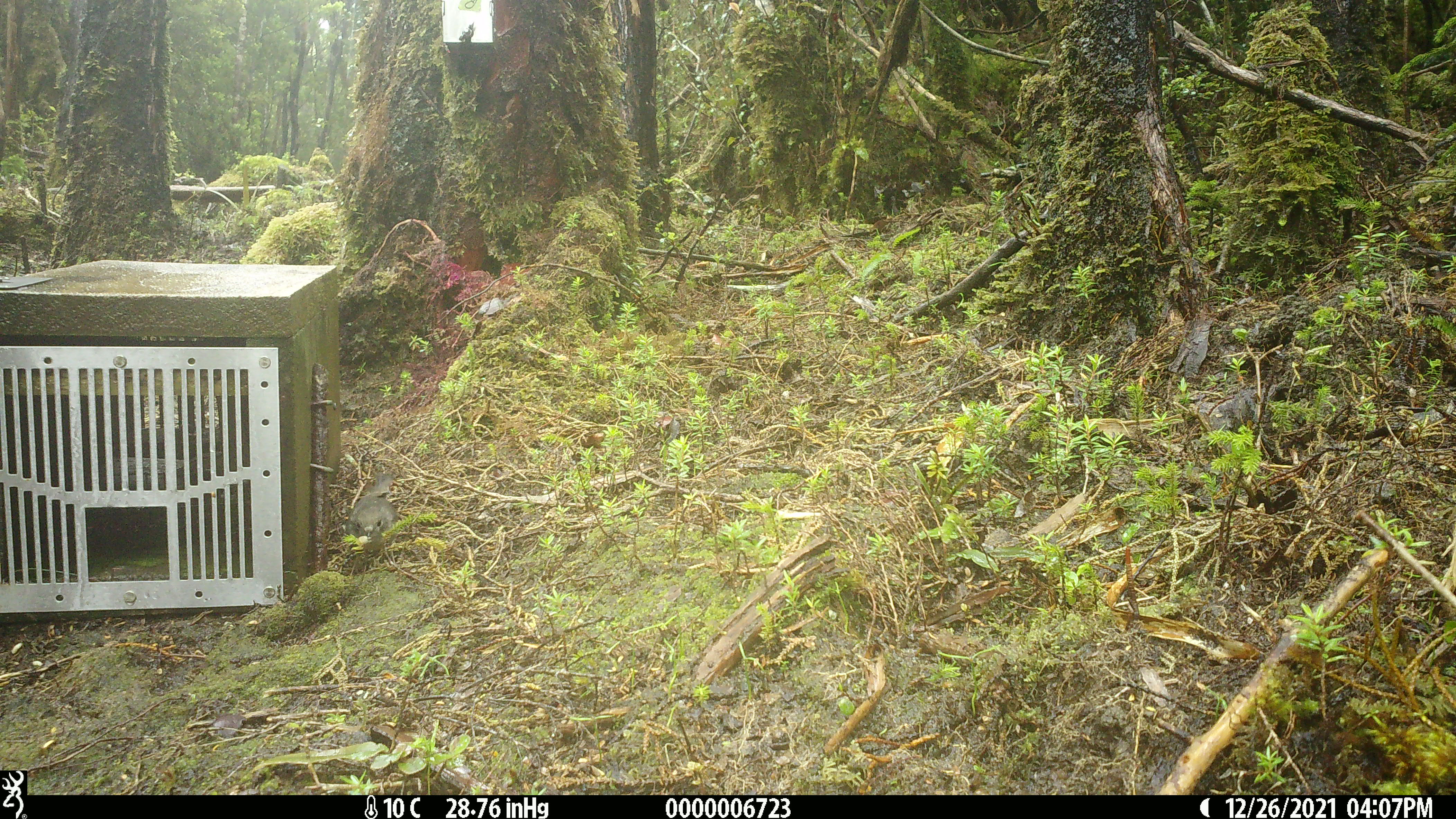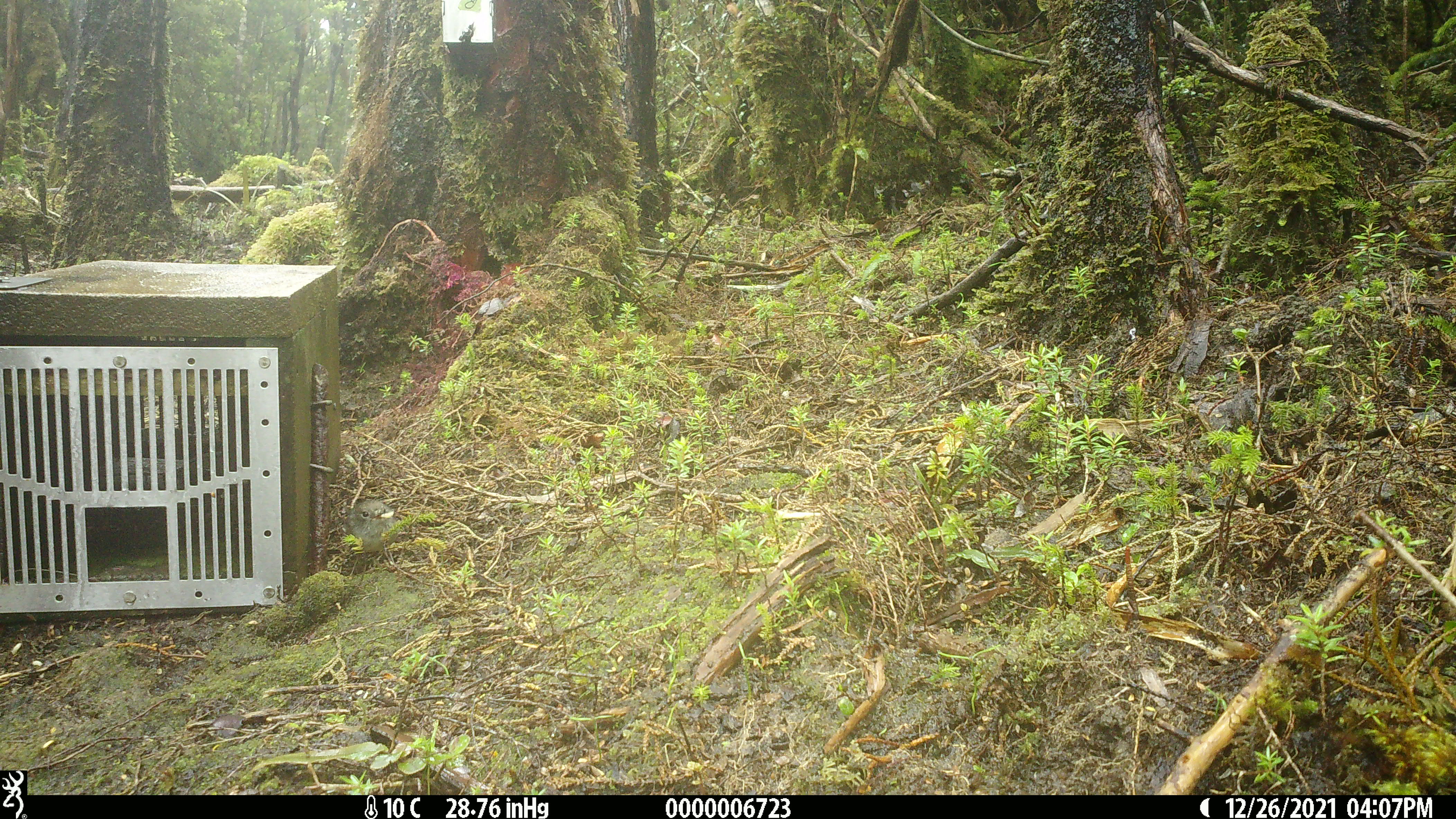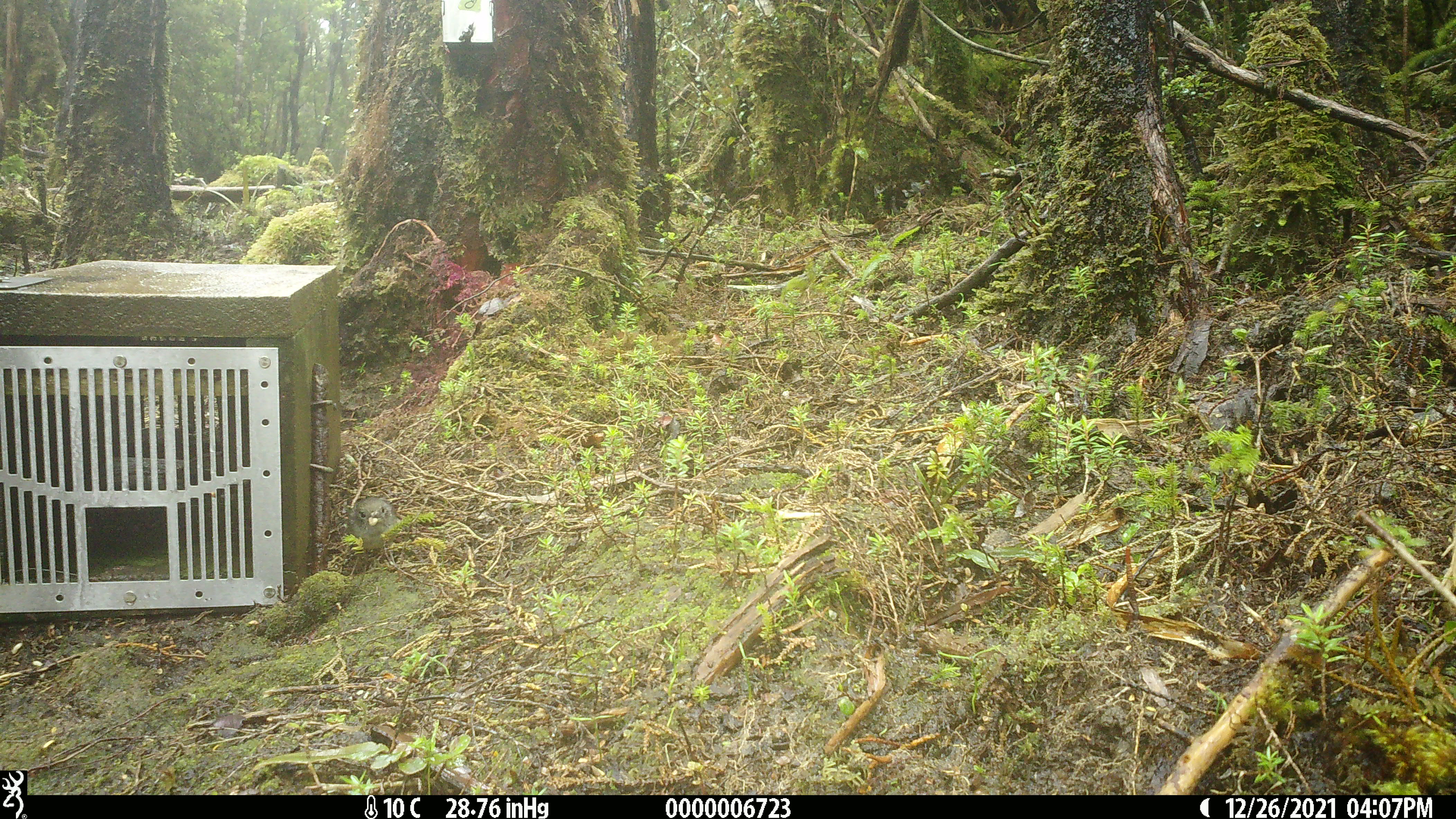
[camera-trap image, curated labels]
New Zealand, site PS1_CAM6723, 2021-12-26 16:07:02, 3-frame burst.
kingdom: Animalia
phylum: Chordata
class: Aves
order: Passeriformes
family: Petroicidae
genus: Petroica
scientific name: Petroica australis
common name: new zealand robin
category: robin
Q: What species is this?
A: Robin (new zealand robin) (Petroica australis).